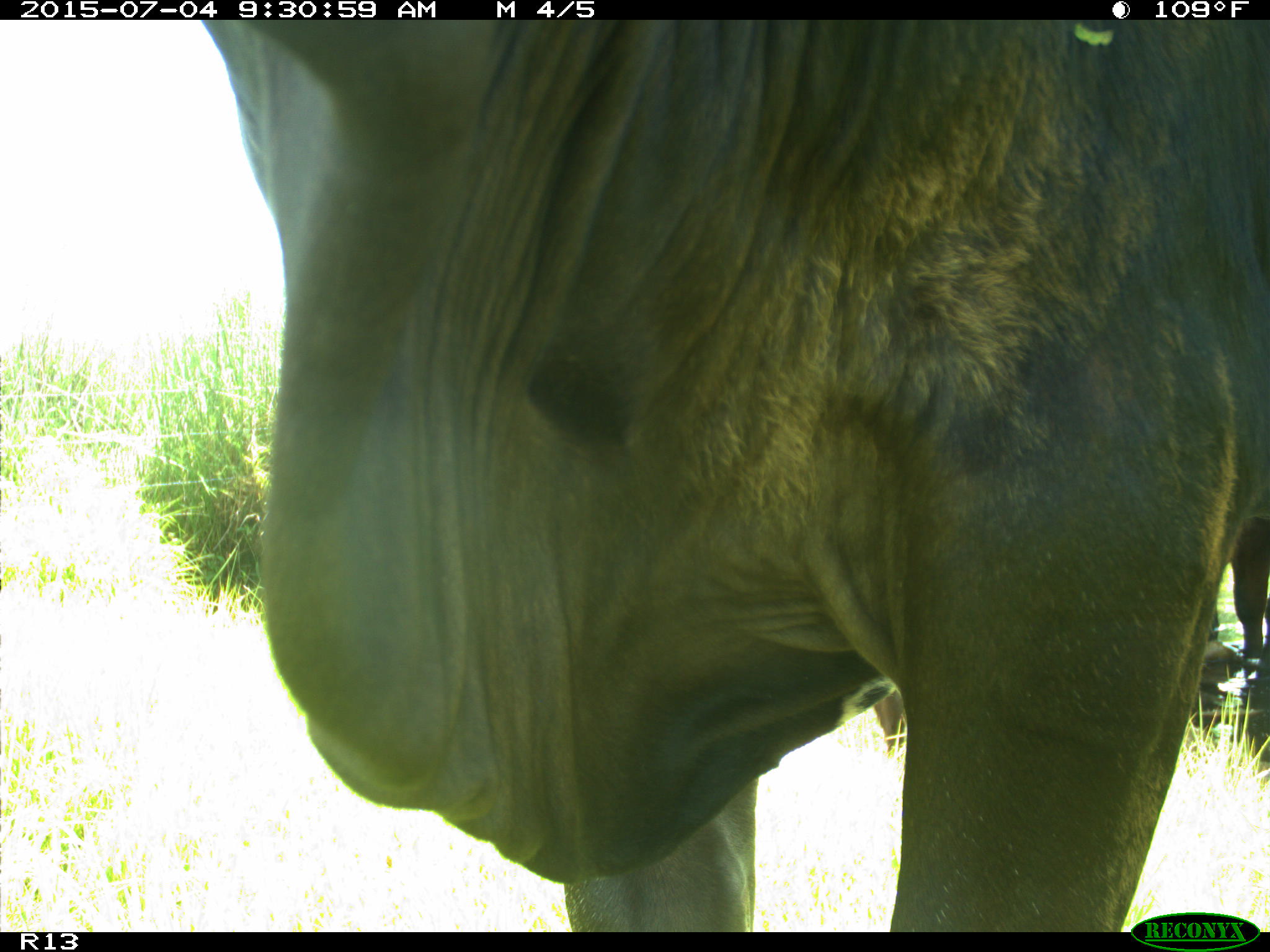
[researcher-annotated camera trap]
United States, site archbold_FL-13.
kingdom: Animalia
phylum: Chordata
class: Mammalia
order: Artiodactyla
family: Bovidae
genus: Bos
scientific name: Bos taurus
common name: domestic cow